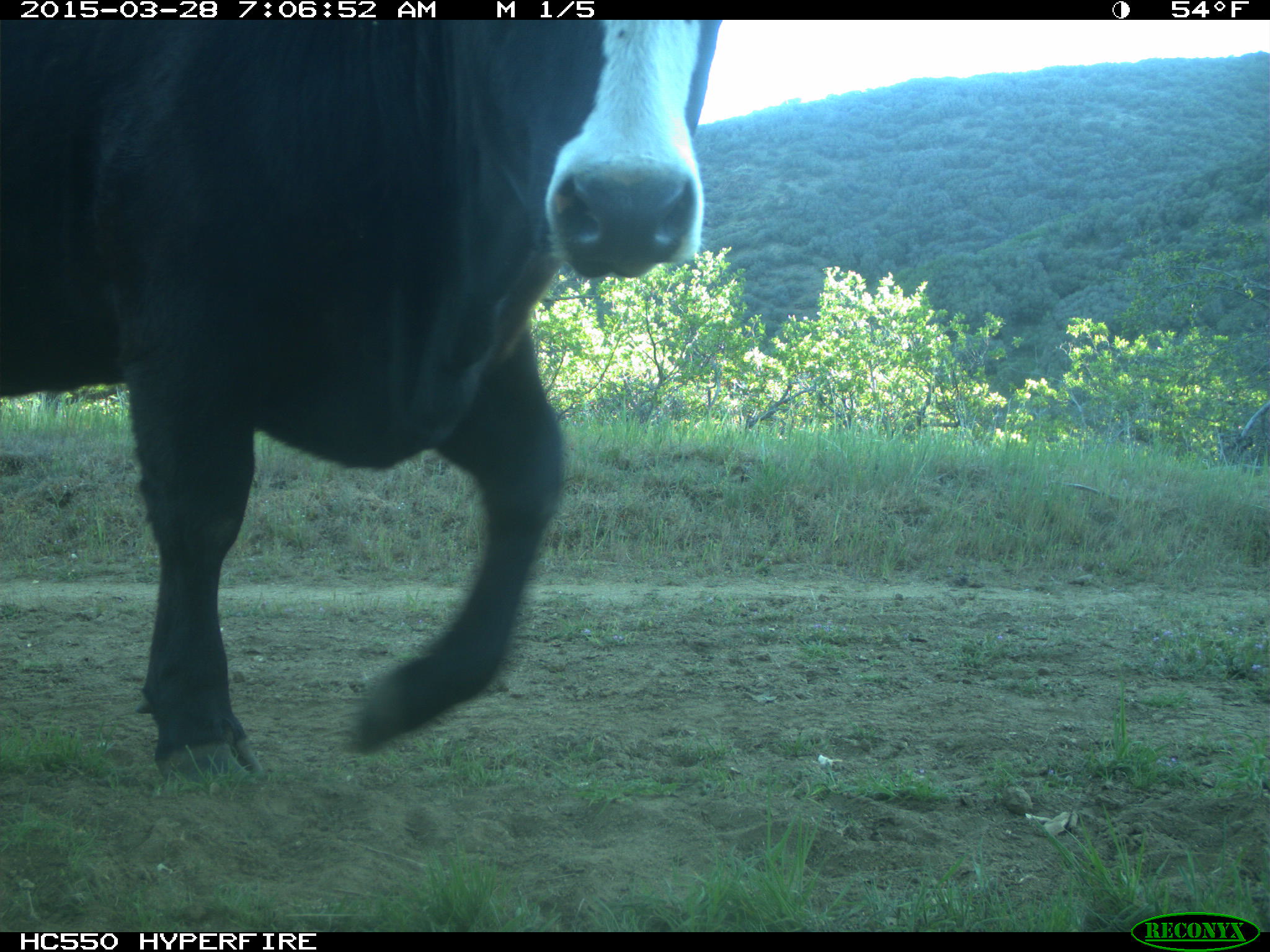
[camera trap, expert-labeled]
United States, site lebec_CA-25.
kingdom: Animalia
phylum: Chordata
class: Mammalia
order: Artiodactyla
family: Bovidae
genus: Bos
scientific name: Bos taurus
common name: domestic cow